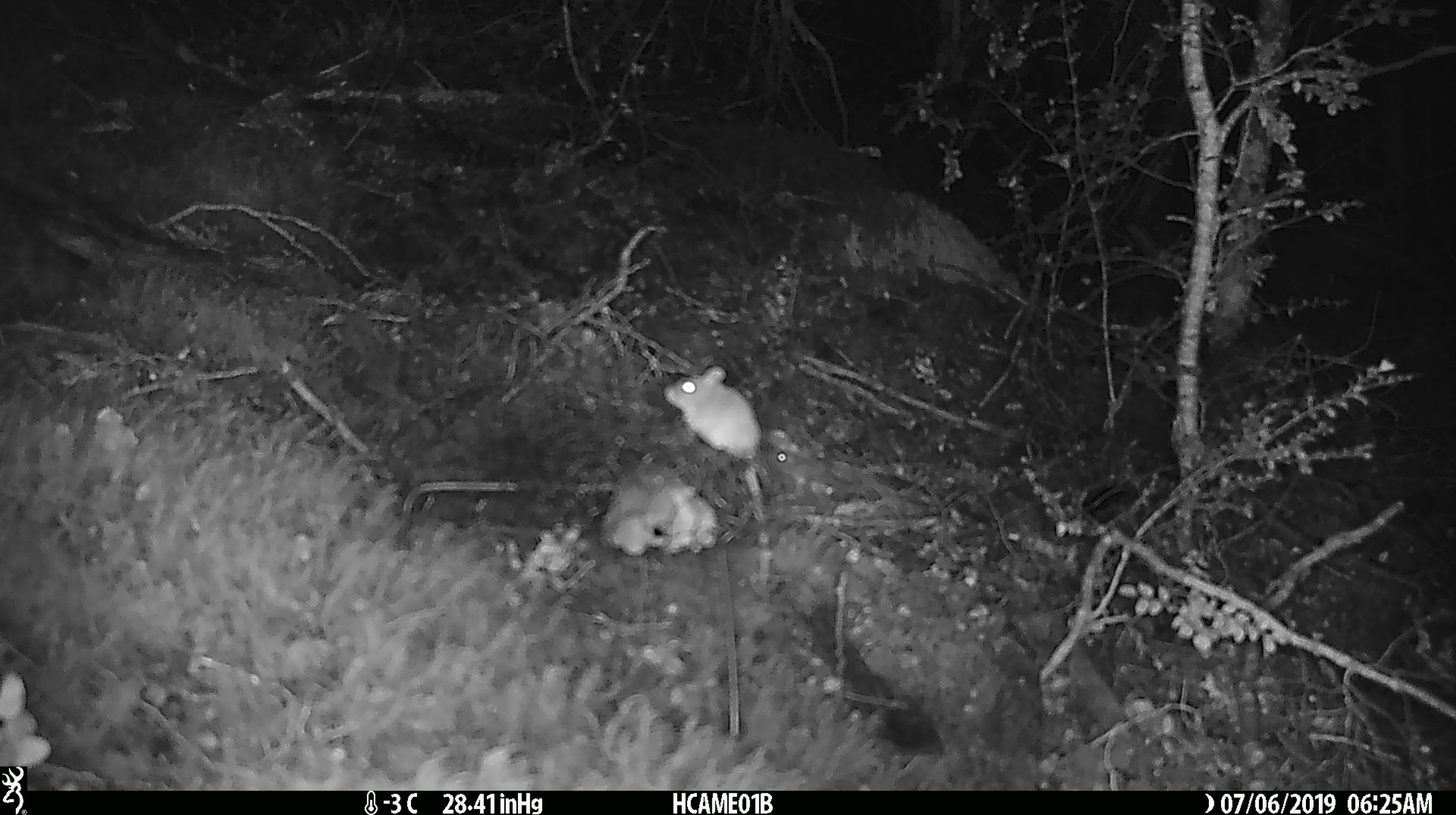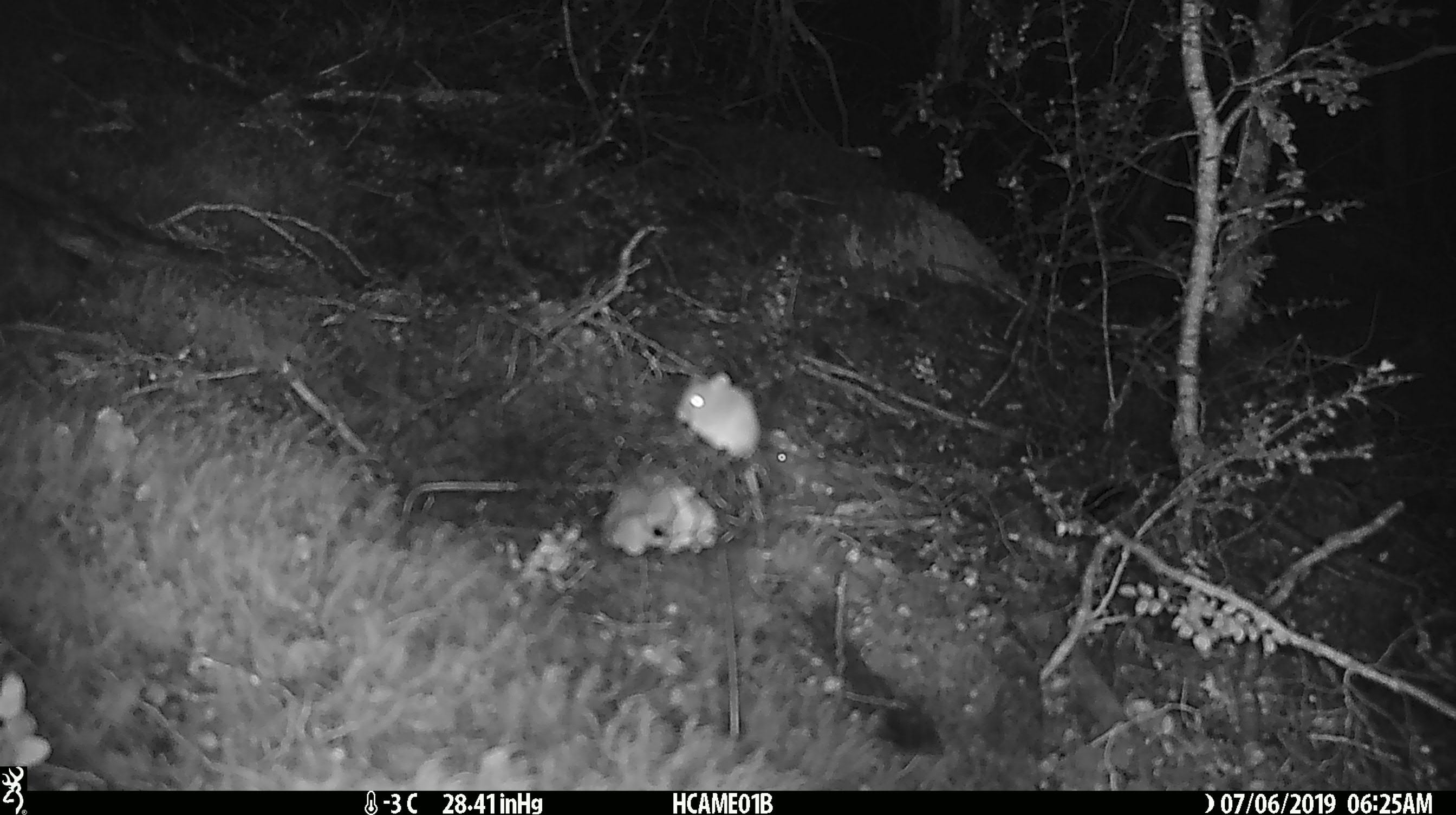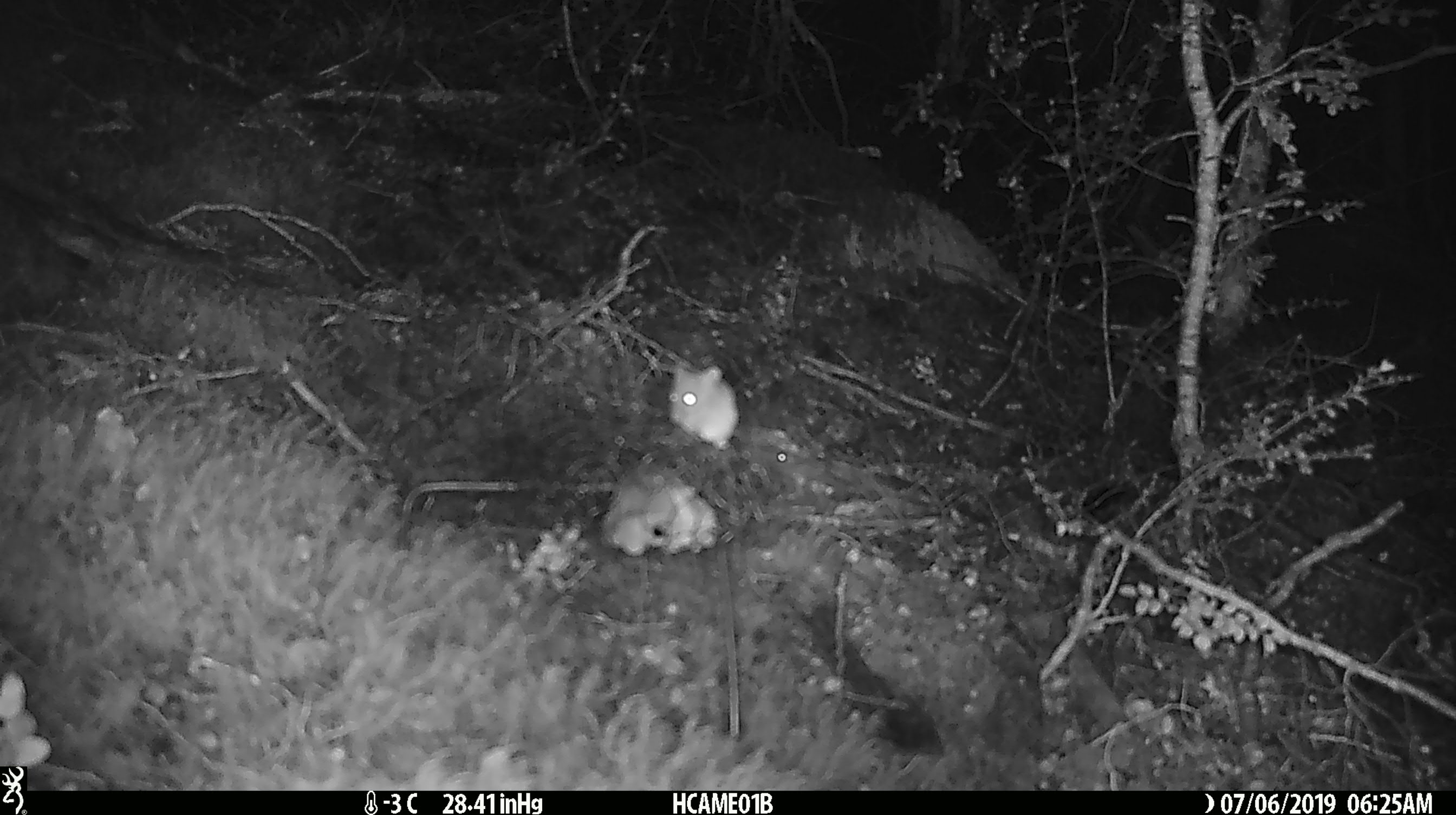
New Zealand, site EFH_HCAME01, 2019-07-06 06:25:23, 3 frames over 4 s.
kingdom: Animalia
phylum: Chordata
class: Mammalia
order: Rodentia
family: Muridae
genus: Mus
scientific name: Mus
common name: mouse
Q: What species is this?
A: Mouse (Mus).